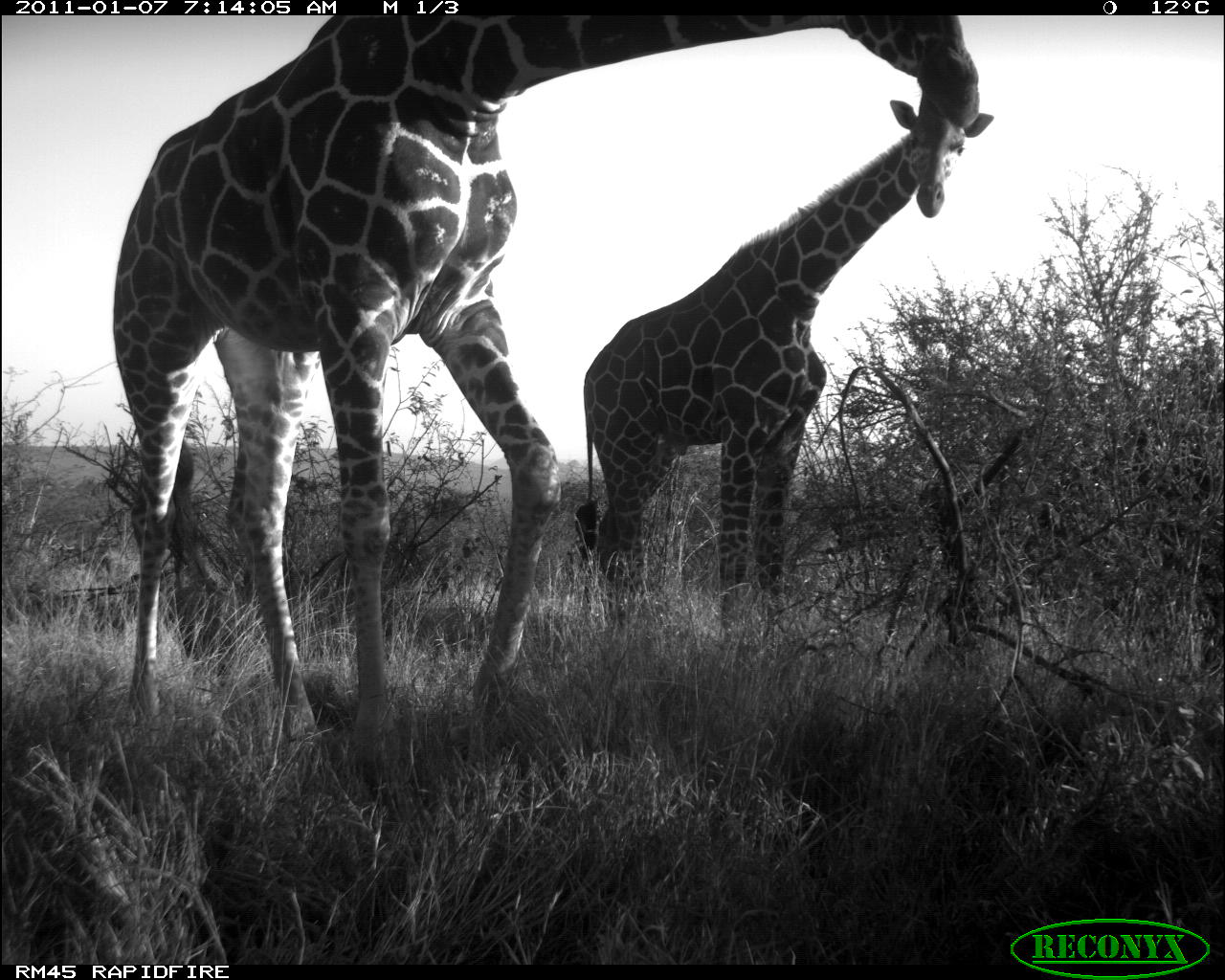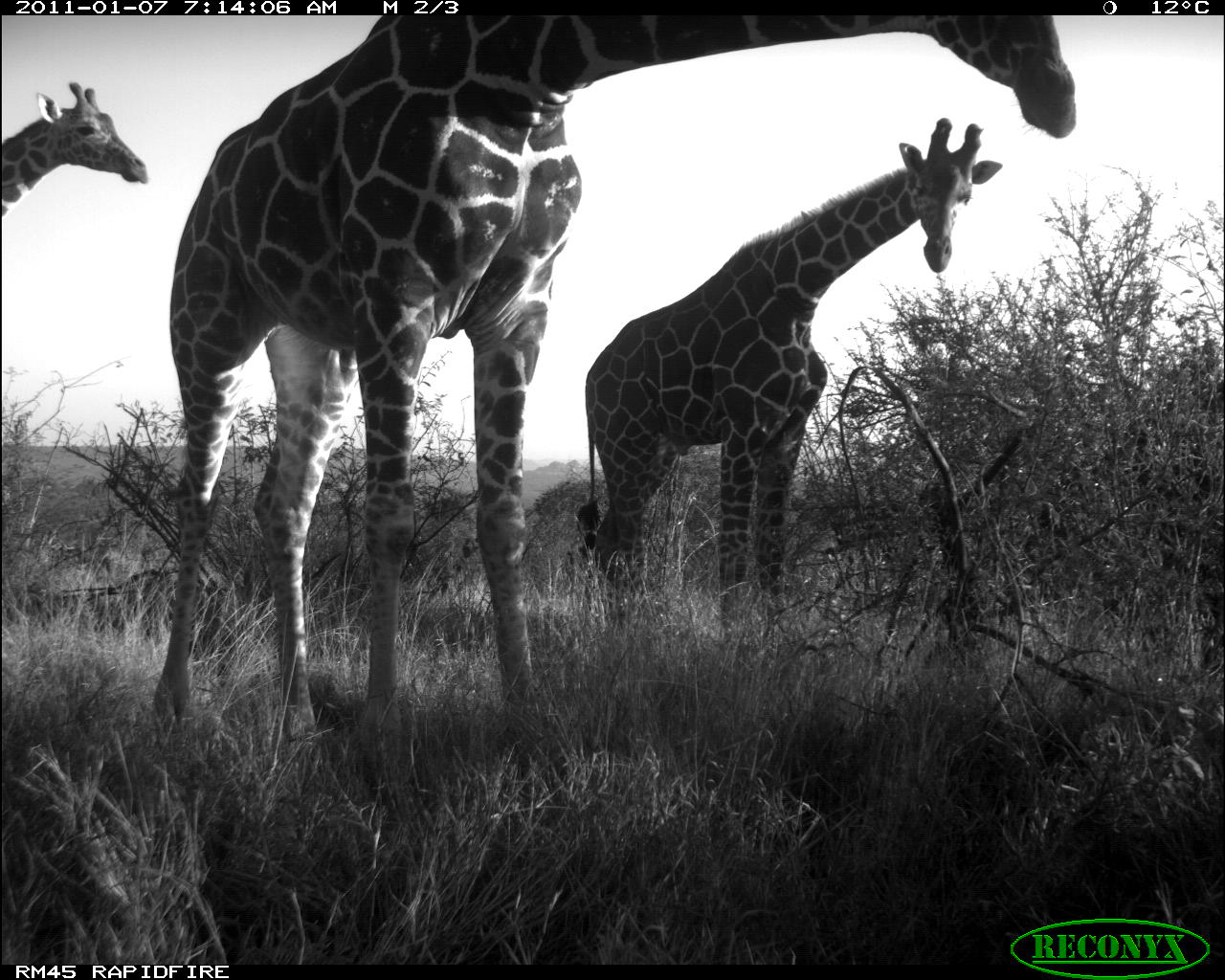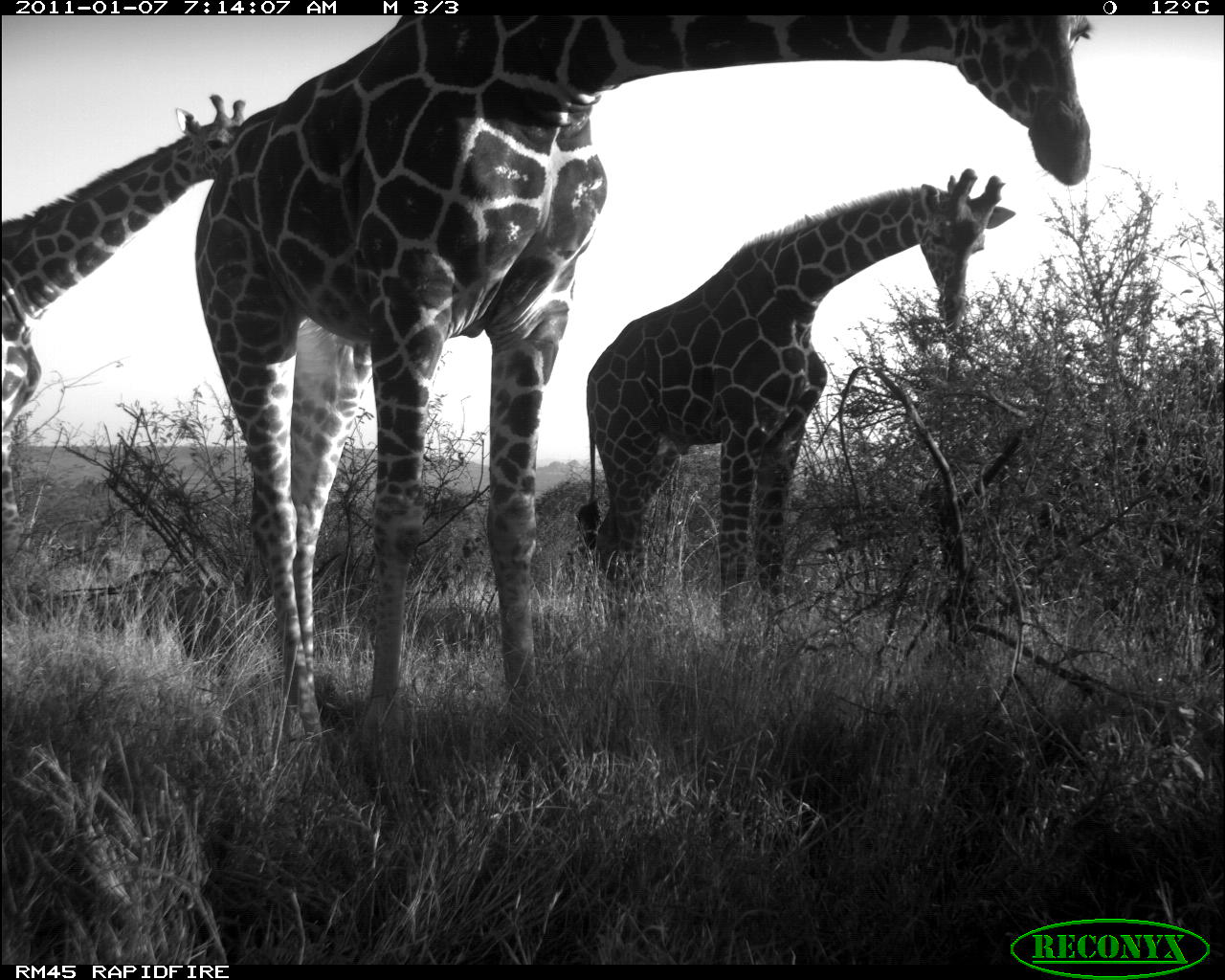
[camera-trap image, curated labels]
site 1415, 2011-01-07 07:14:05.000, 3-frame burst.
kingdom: Animalia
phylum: Chordata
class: Mammalia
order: Artiodactyla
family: Bovidae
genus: Madoqua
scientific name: Madoqua guentheri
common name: günther's dik-dik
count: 2